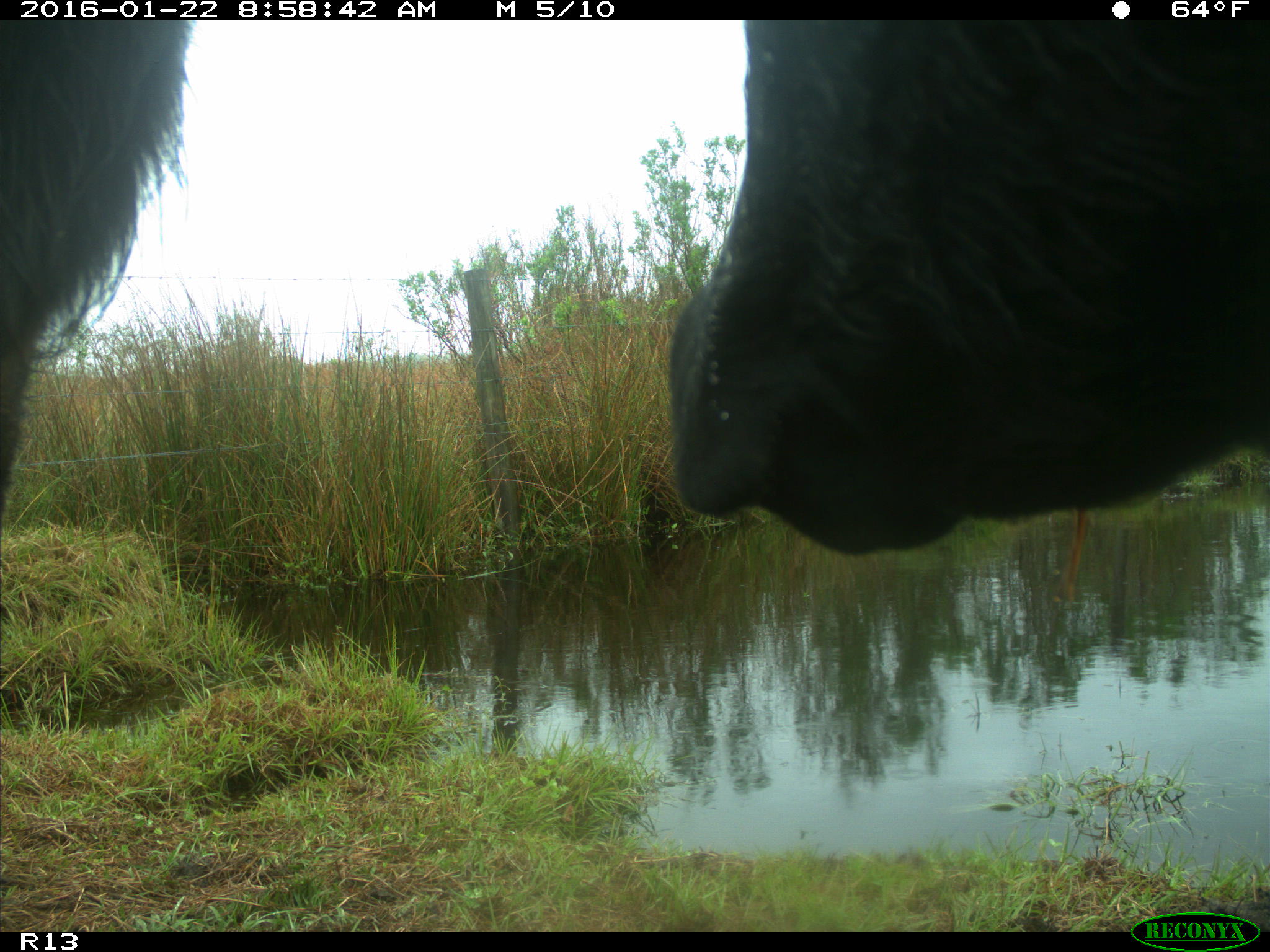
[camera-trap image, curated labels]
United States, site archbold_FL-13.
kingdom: Animalia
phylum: Chordata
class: Mammalia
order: Artiodactyla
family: Bovidae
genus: Bos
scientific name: Bos taurus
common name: domestic cow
Bos taurus (domestic cow).